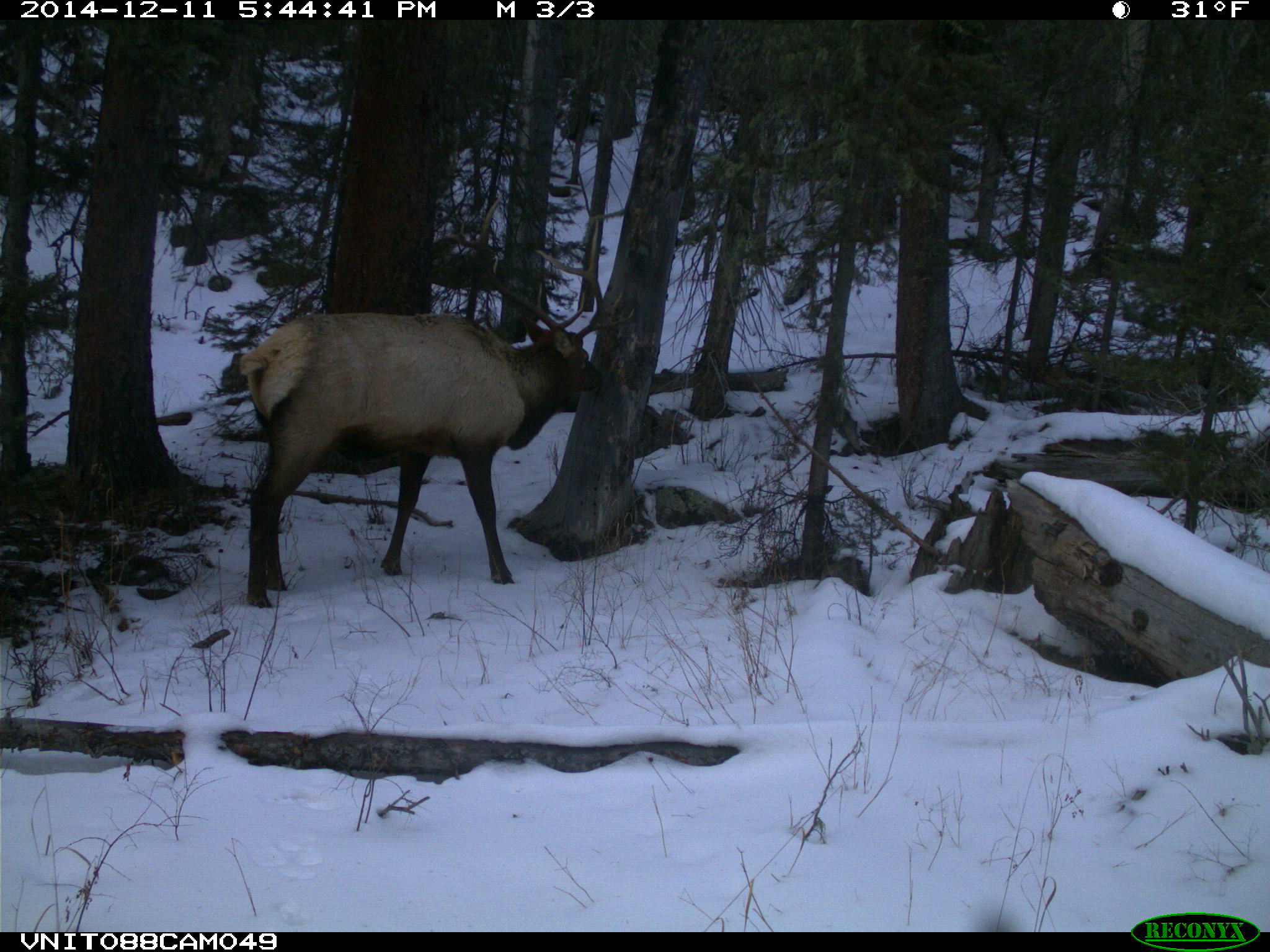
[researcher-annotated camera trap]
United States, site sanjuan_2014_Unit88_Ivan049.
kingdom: Animalia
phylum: Chordata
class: Mammalia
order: Artiodactyla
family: Cervidae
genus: Cervus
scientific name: Cervus elaphus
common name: red deer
Cervus elaphus (red deer).